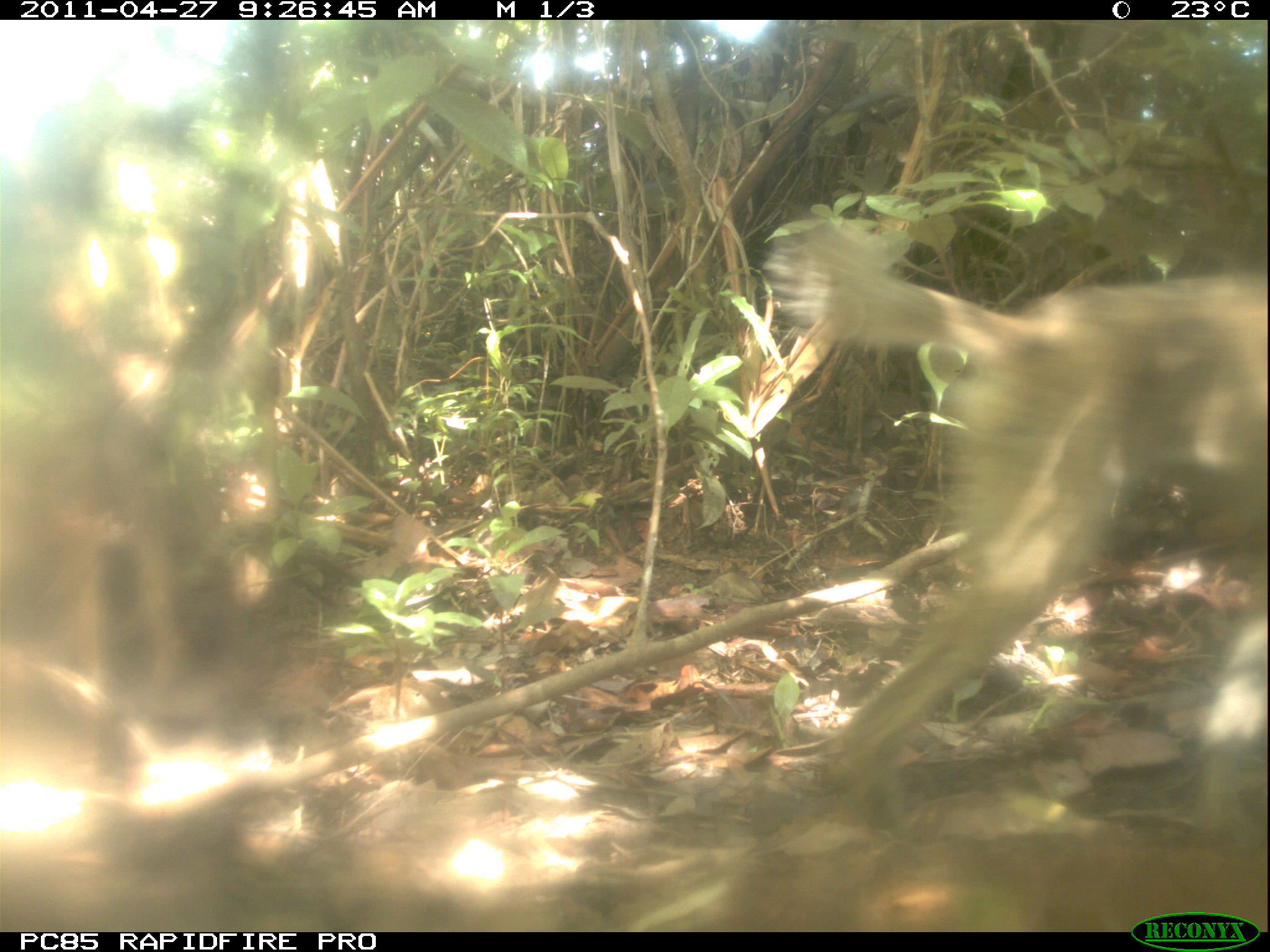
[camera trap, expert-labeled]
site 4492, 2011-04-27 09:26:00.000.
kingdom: Animalia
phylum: Chordata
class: Mammalia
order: Carnivora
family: Canidae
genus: Canis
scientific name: Canis familiaris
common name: domestic dog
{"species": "Canis familiaris (domestic dog)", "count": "1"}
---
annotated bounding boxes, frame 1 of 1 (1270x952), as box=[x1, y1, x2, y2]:
canis familiaris: box=[764, 212, 1270, 802]